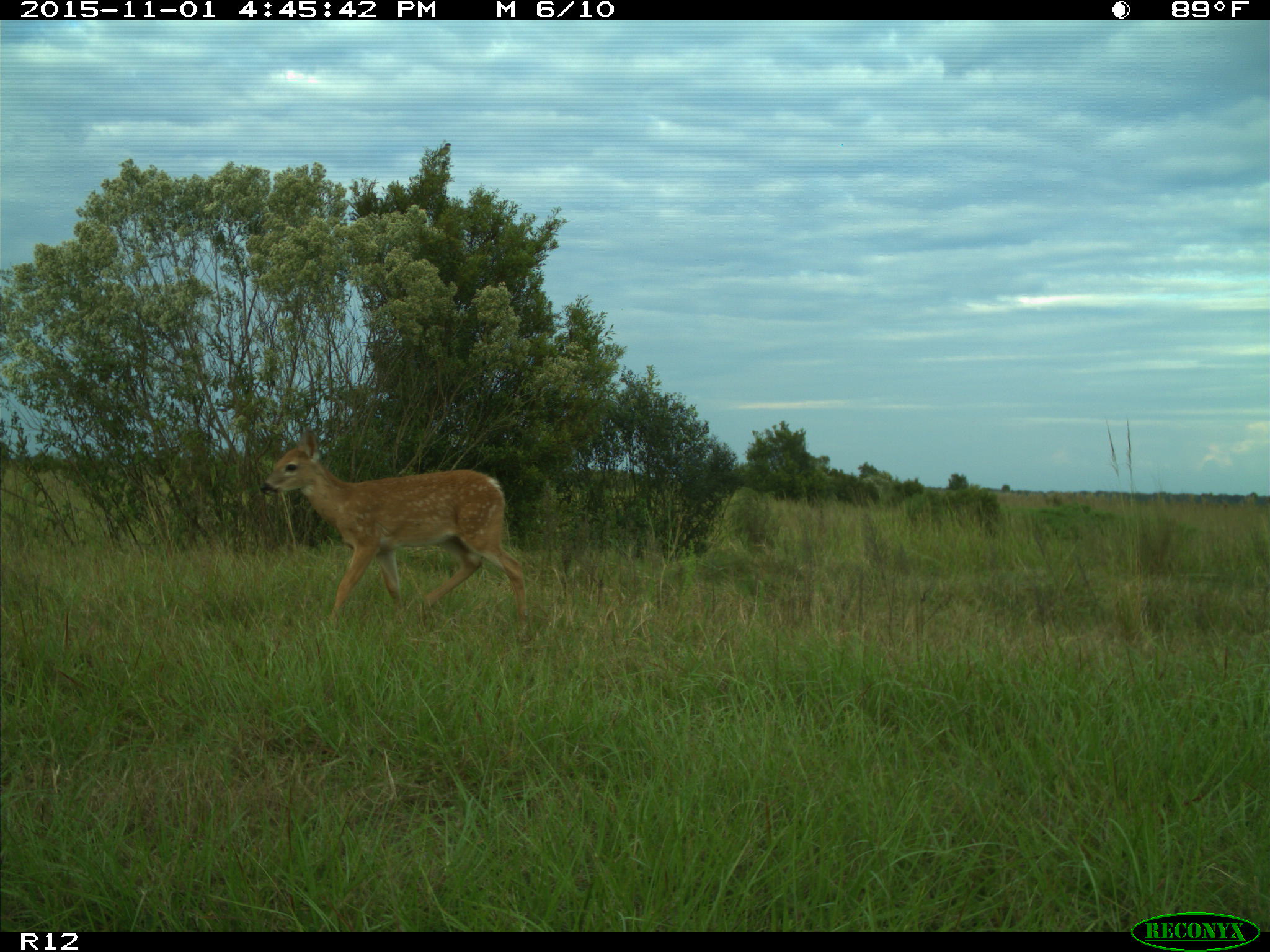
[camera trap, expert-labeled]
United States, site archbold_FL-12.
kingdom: Animalia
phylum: Chordata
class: Mammalia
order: Artiodactyla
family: Cervidae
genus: Odocoileus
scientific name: Odocoileus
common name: deer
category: unidentified deer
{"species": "unidentified deer (deer) (Odocoileus)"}